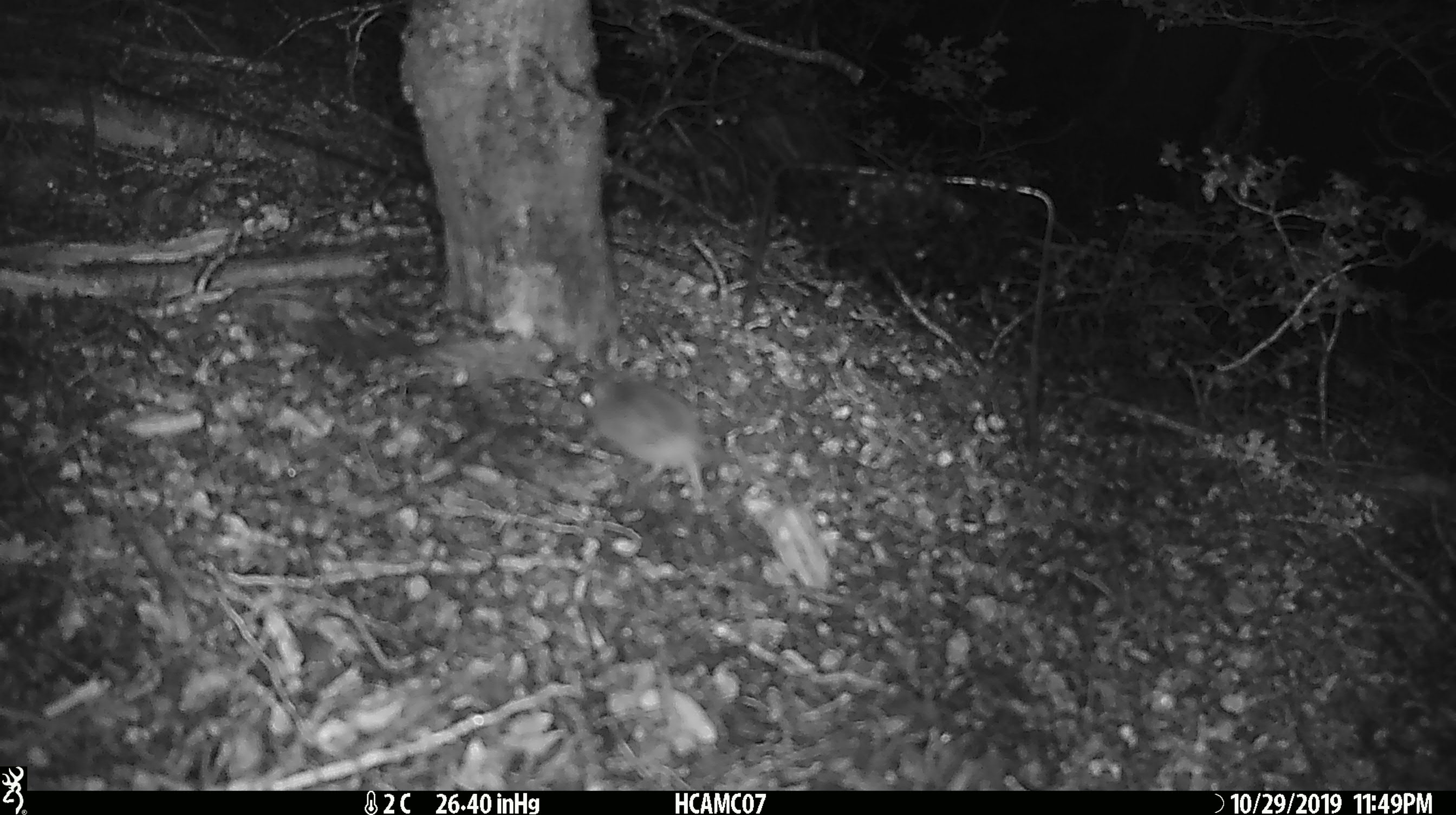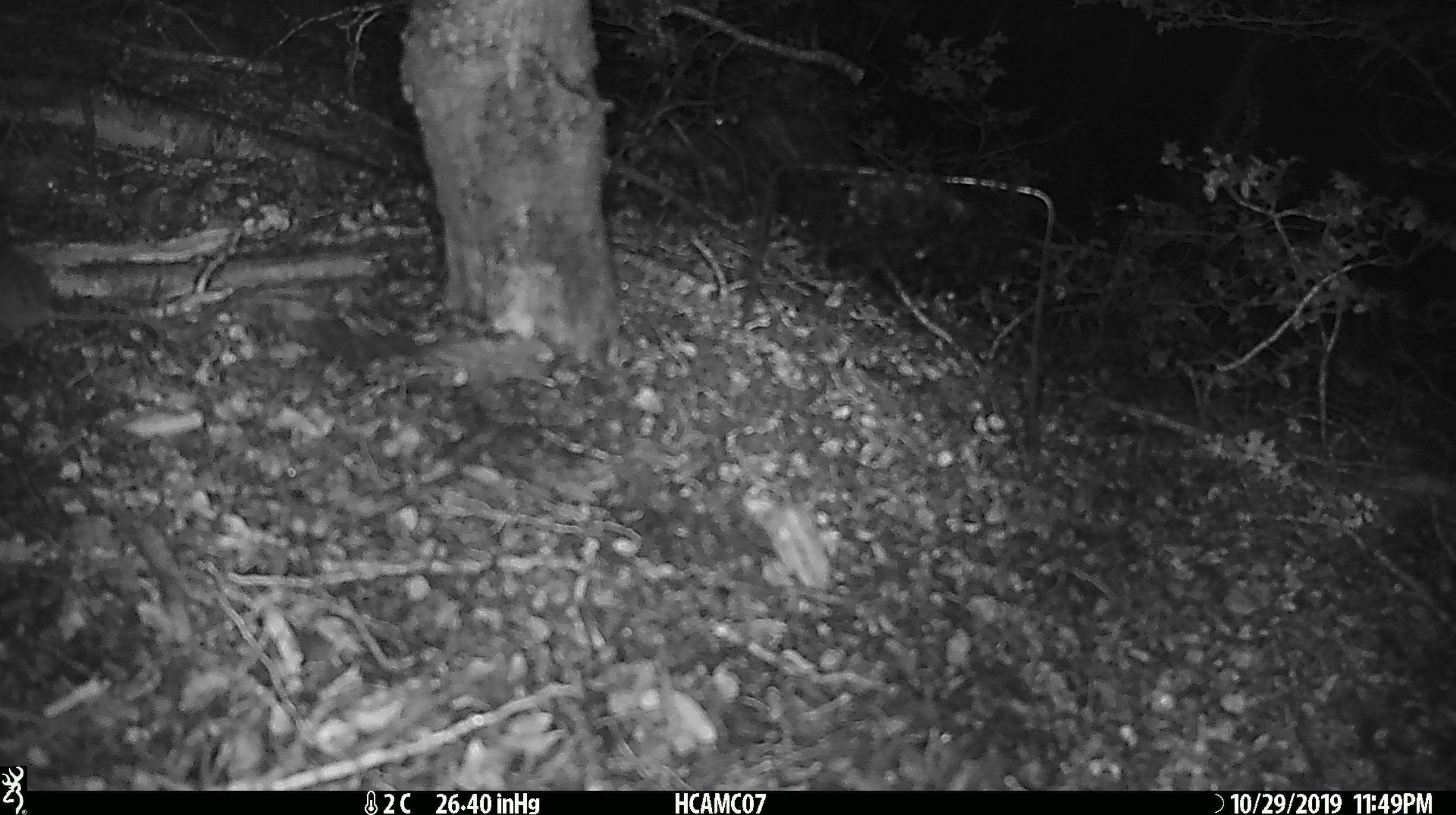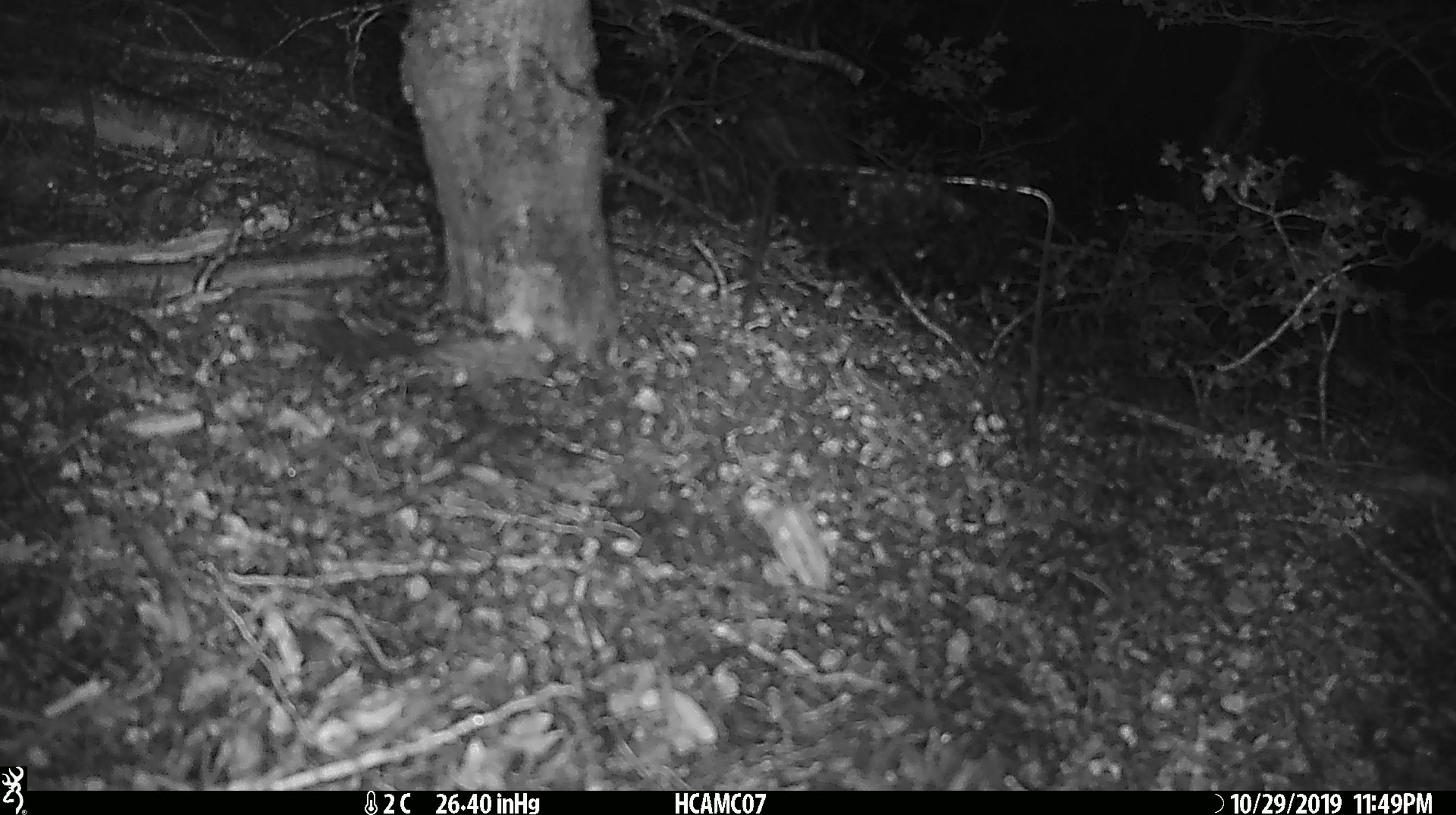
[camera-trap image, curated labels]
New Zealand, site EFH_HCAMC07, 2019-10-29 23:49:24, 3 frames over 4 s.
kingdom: Animalia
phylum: Chordata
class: Mammalia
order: Rodentia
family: Muridae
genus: Mus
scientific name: Mus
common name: mouse